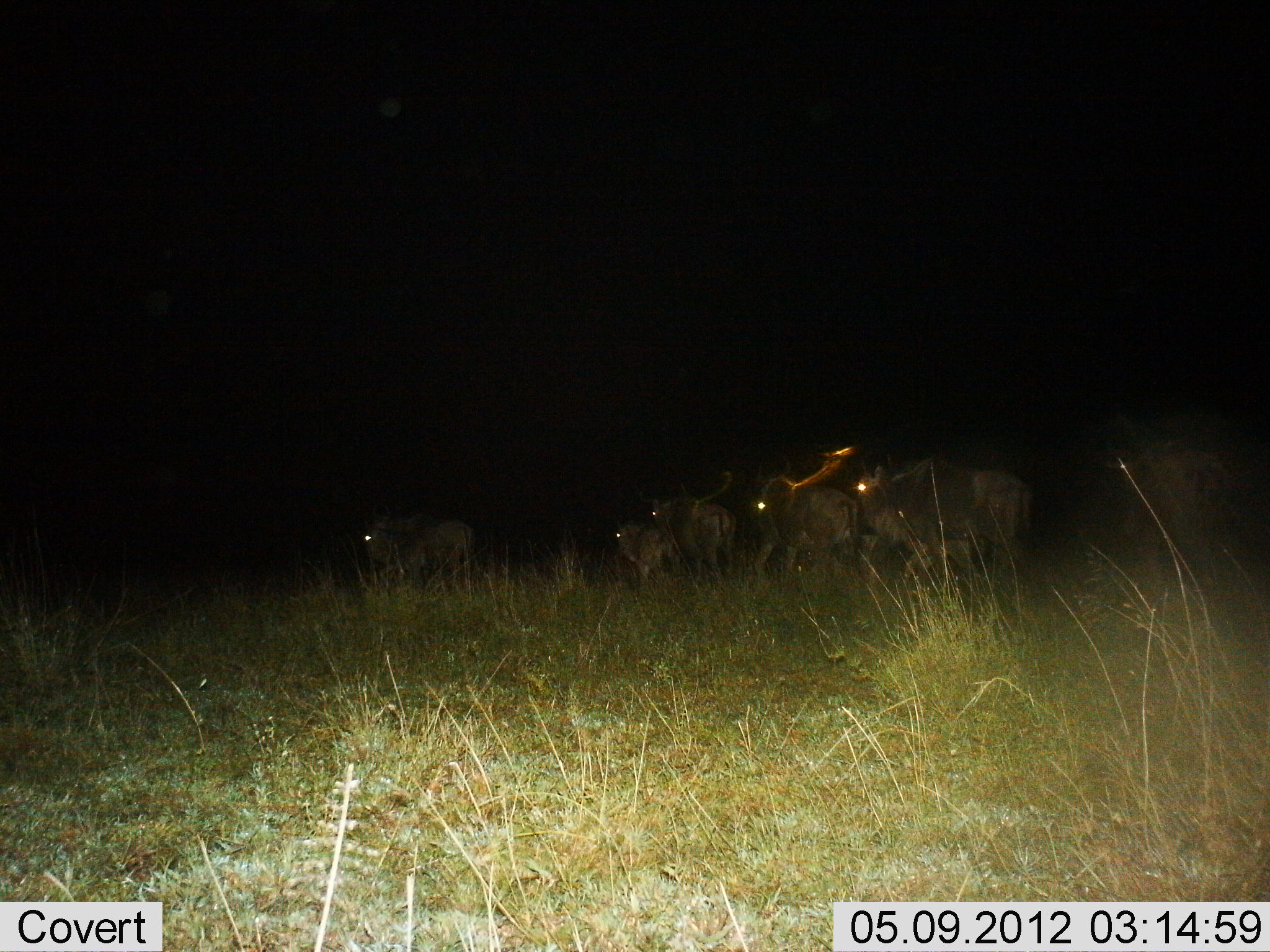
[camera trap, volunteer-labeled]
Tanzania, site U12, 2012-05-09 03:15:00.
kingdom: Animalia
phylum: Chordata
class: Mammalia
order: Artiodactyla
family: Bovidae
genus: Connochaetes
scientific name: Connochaetes taurinus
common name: blue wildebeest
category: wildebeest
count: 6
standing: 20%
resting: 0%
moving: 70%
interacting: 0%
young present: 20%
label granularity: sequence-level